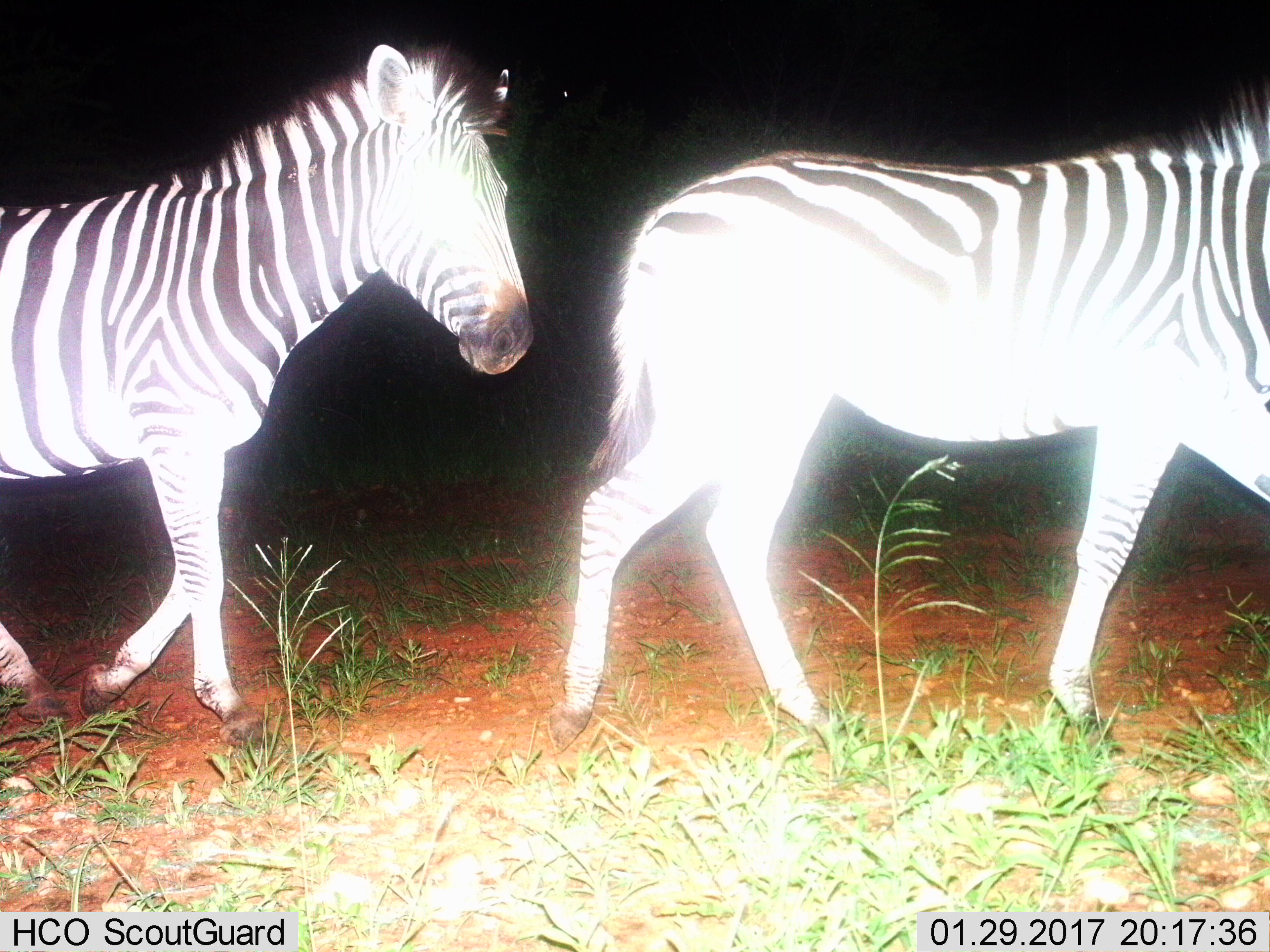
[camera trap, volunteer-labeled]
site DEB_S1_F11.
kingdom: Animalia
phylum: Chordata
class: Mammalia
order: Perissodactyla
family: Equidae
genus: Equus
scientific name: Equus quagga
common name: plains zebra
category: zebraplains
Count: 2.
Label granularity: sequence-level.